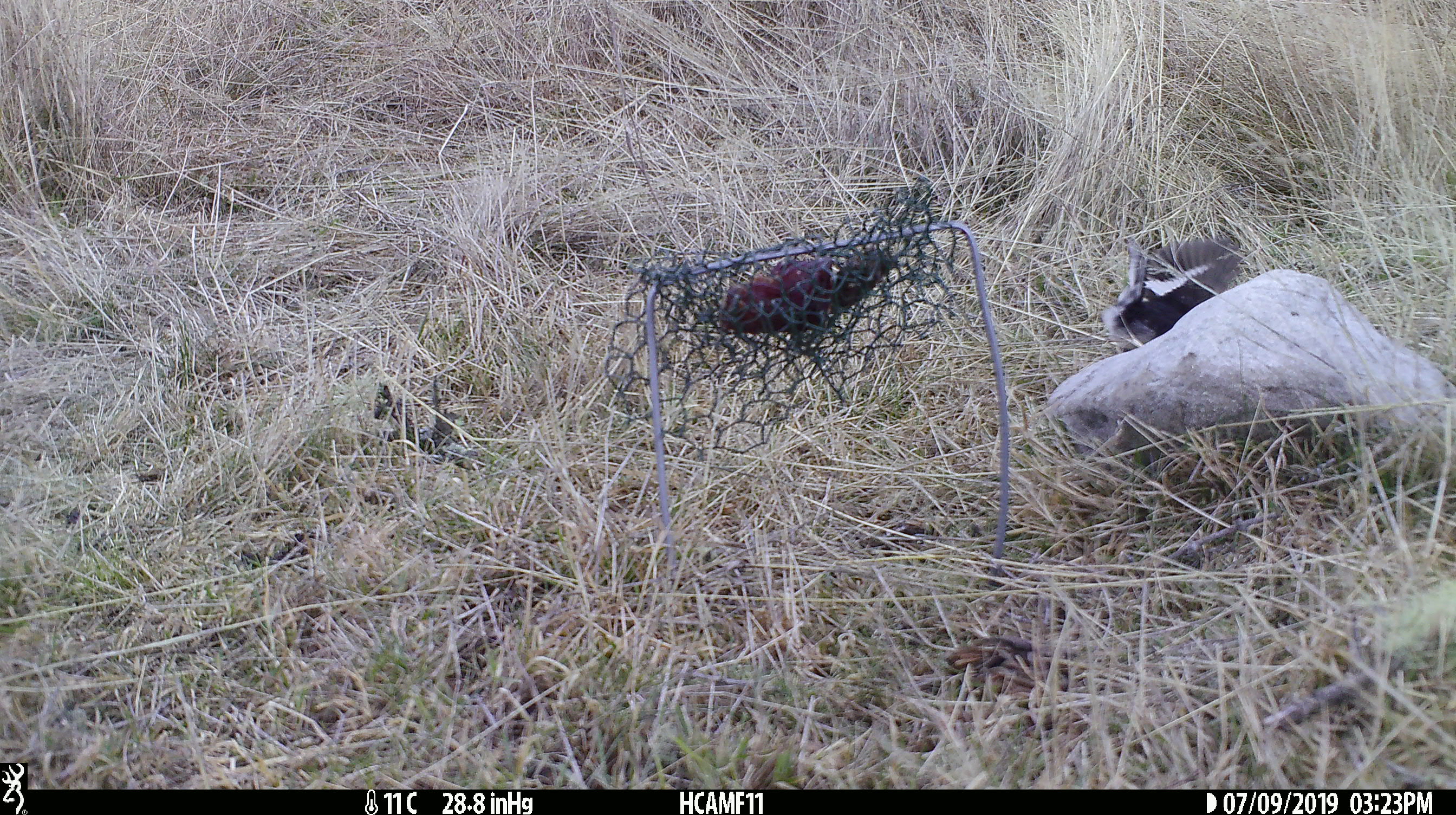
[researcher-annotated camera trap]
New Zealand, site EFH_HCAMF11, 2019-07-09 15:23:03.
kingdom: Animalia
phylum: Chordata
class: Aves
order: Passeriformes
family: Petroicidae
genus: Petroica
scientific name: Petroica macrocephala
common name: tomtit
Tomtit (Petroica macrocephala).